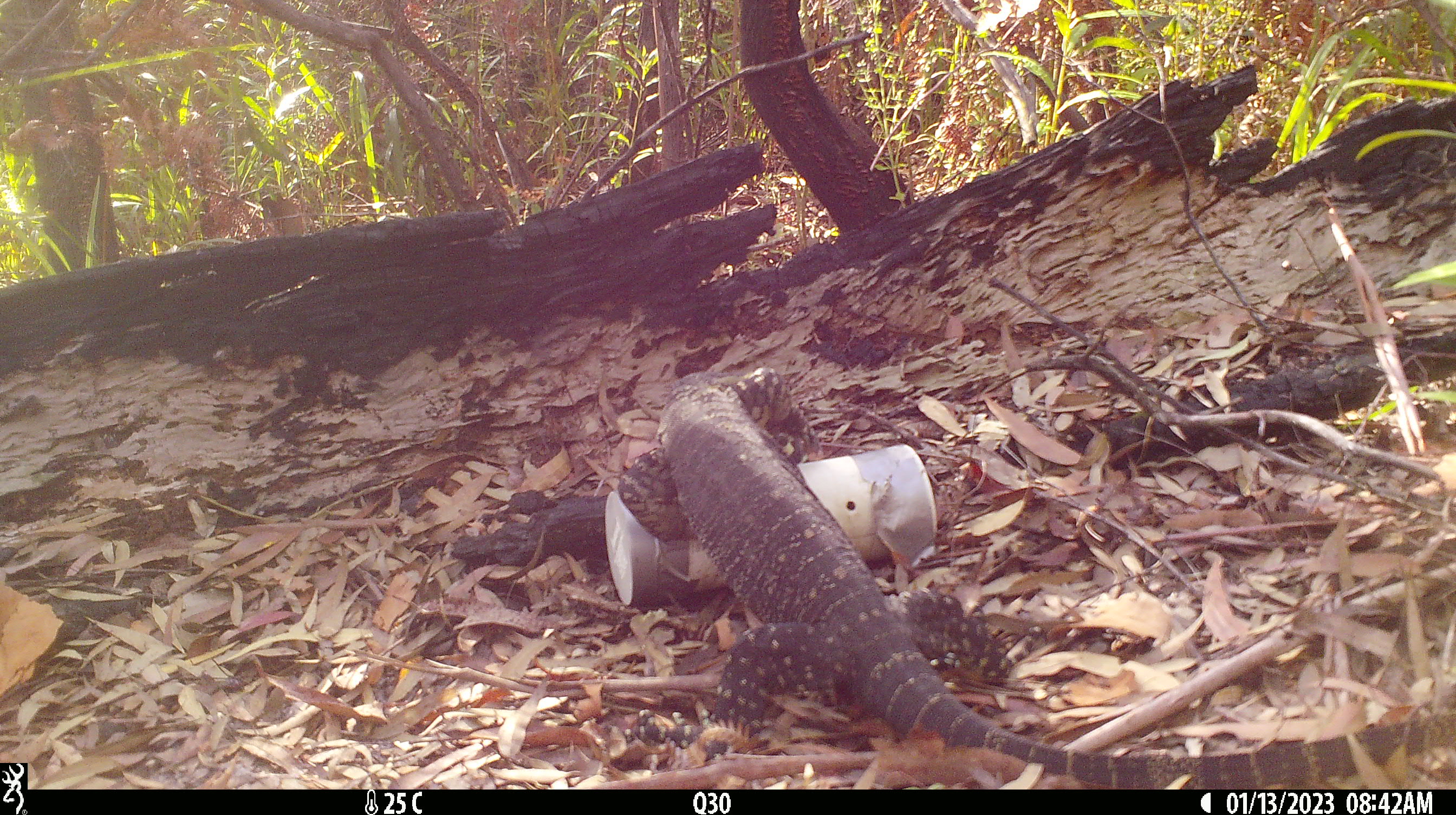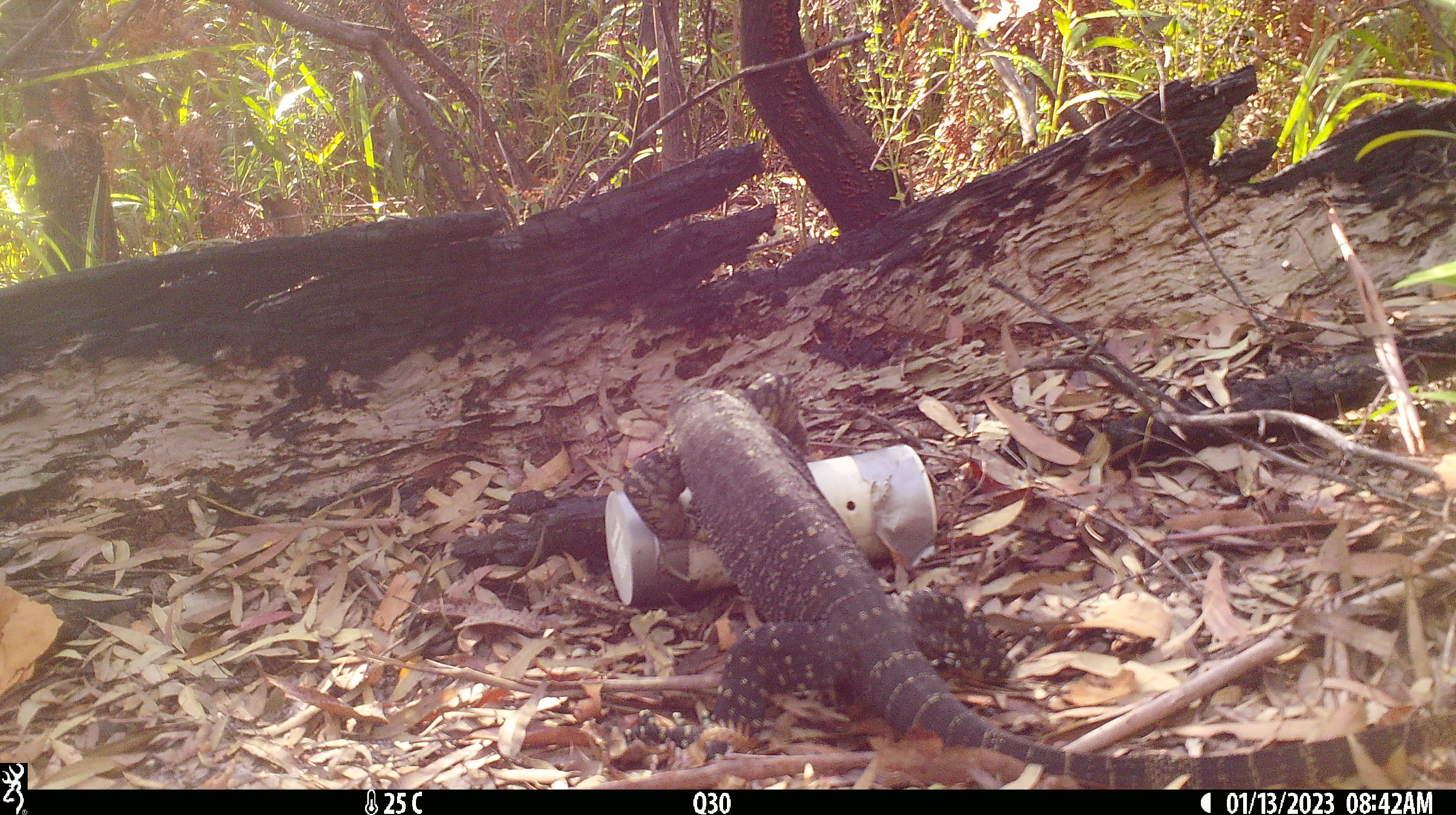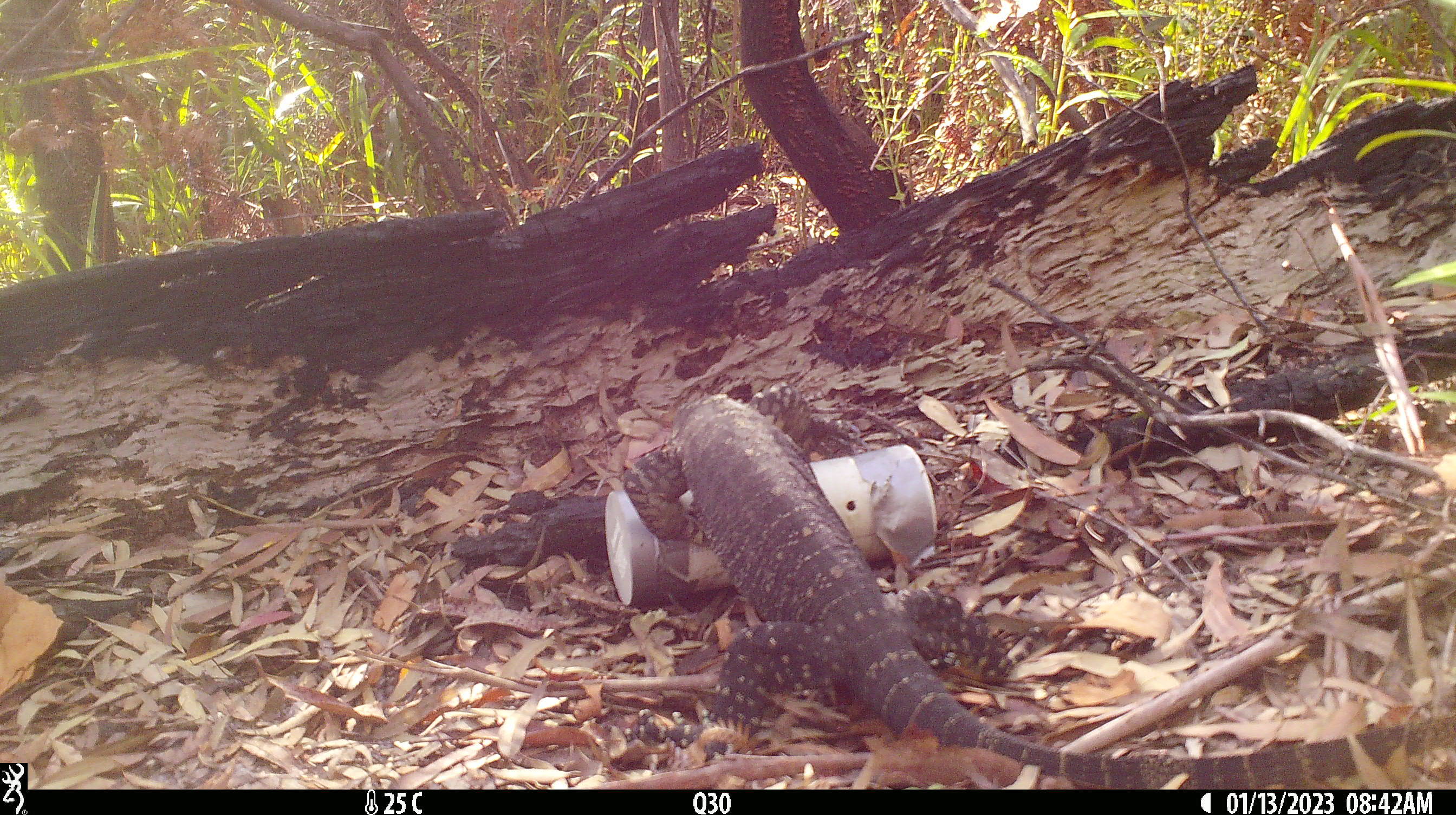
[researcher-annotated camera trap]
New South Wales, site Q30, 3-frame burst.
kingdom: Animalia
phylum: Chordata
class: Reptilia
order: Squamata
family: Varanidae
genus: Varanus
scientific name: Varanus varius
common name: lace monitor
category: goanna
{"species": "goanna (lace monitor) (Varanus varius)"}